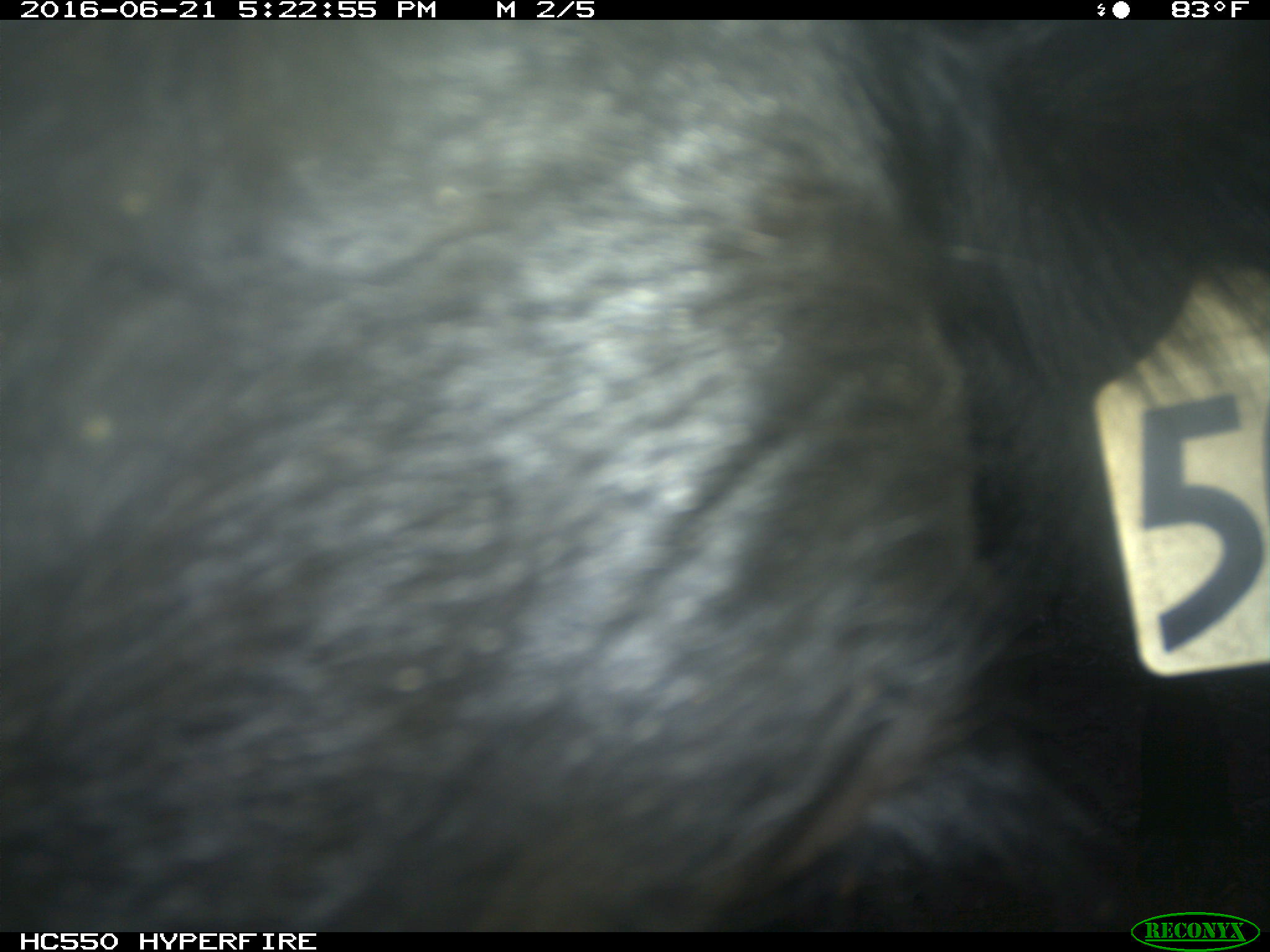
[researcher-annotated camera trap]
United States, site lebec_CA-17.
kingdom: Animalia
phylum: Chordata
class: Mammalia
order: Artiodactyla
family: Bovidae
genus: Bos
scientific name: Bos taurus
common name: domestic cow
Bos taurus (domestic cow).